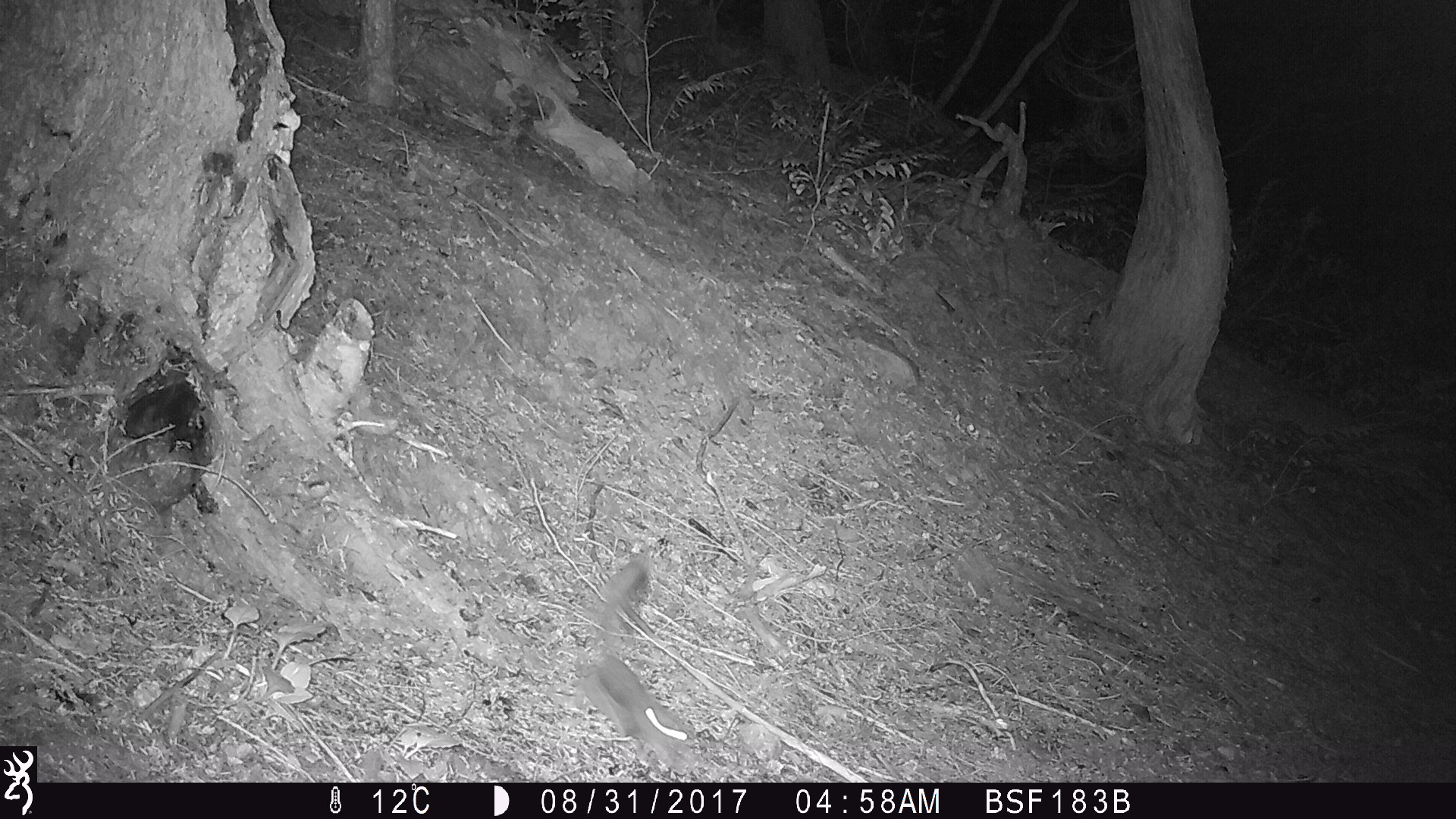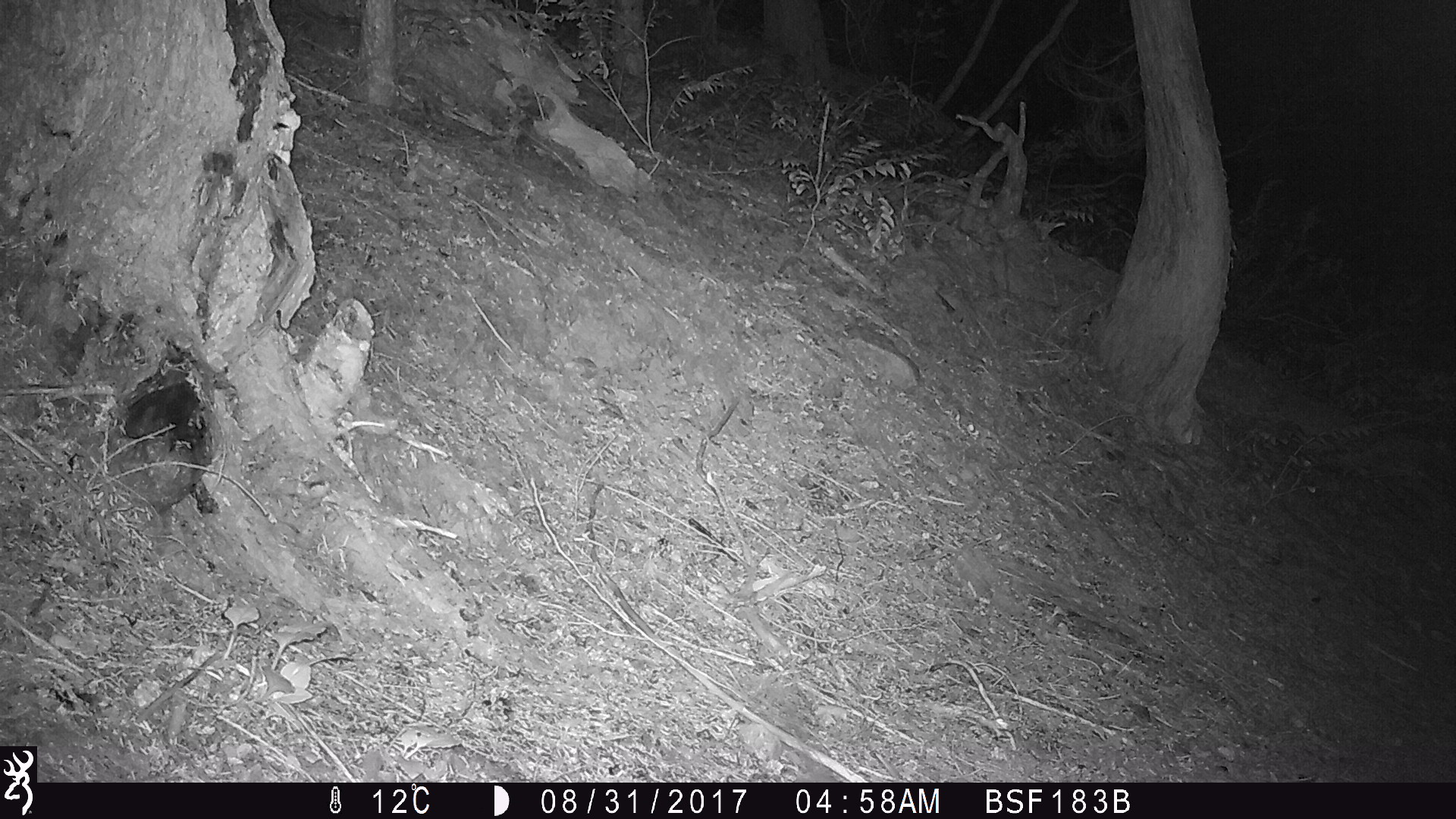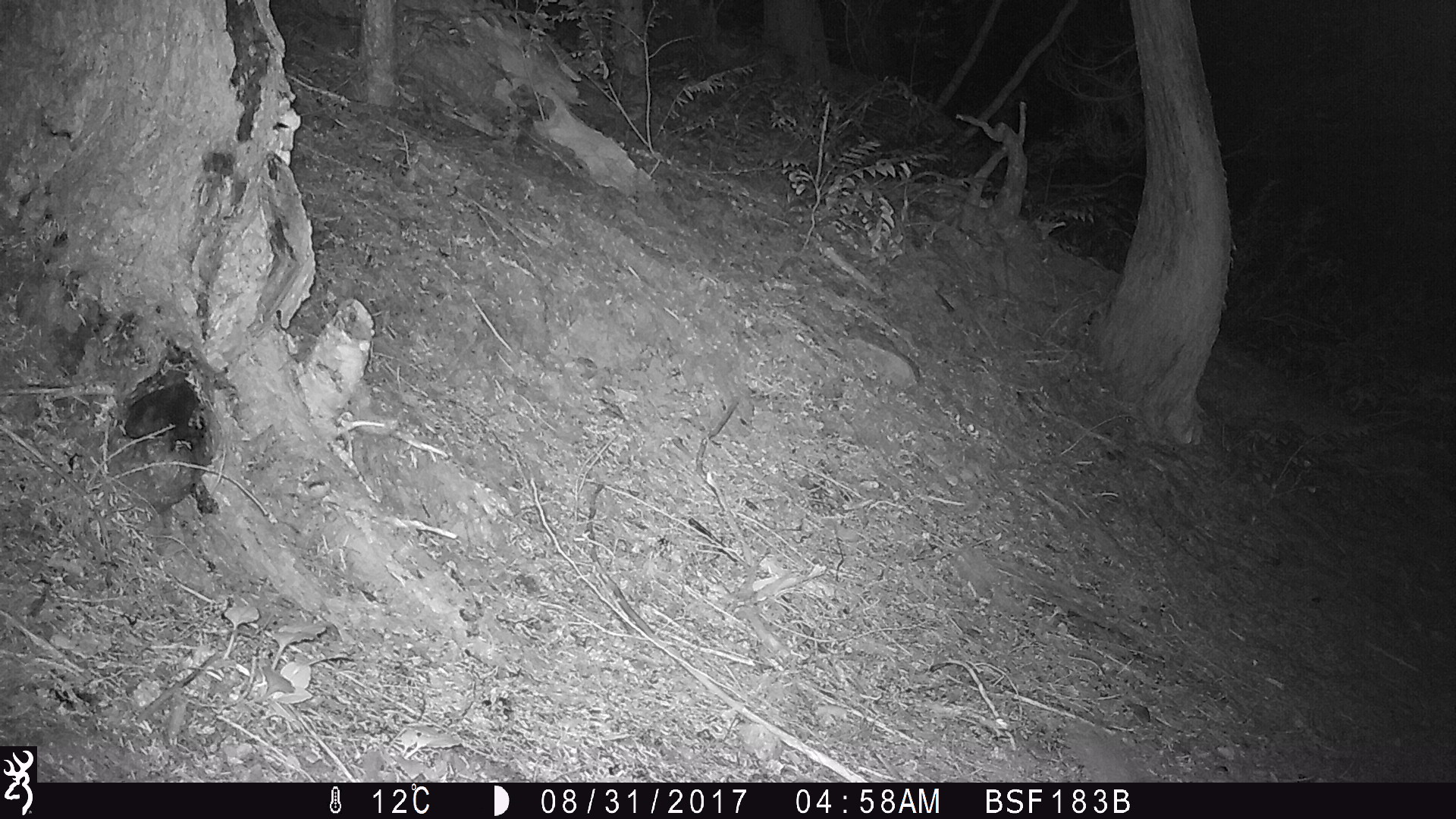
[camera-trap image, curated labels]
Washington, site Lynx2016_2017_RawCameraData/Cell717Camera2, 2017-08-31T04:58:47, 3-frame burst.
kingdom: Animalia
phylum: Chordata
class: Mammalia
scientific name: Mammalia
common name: small mammal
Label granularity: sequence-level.